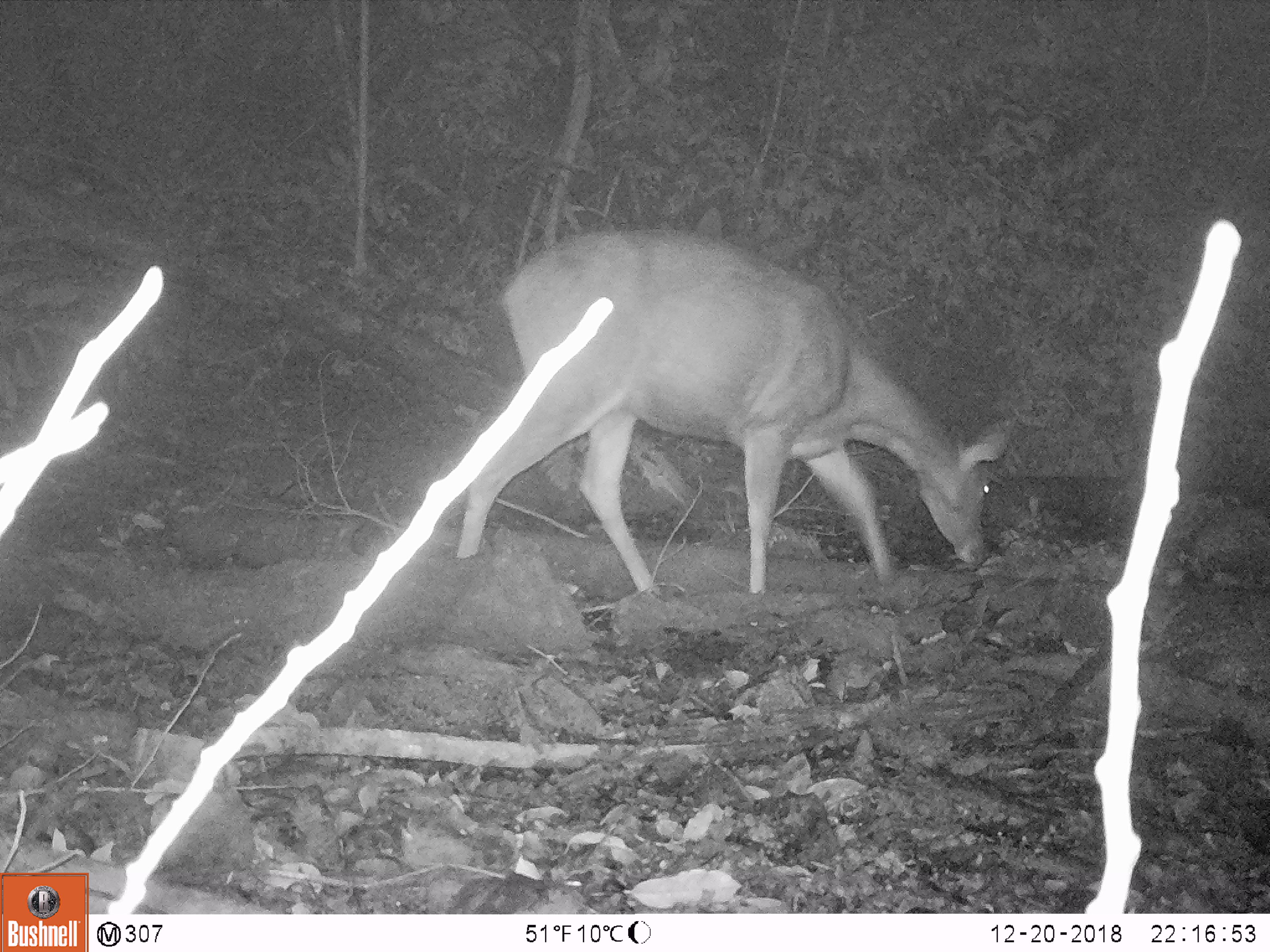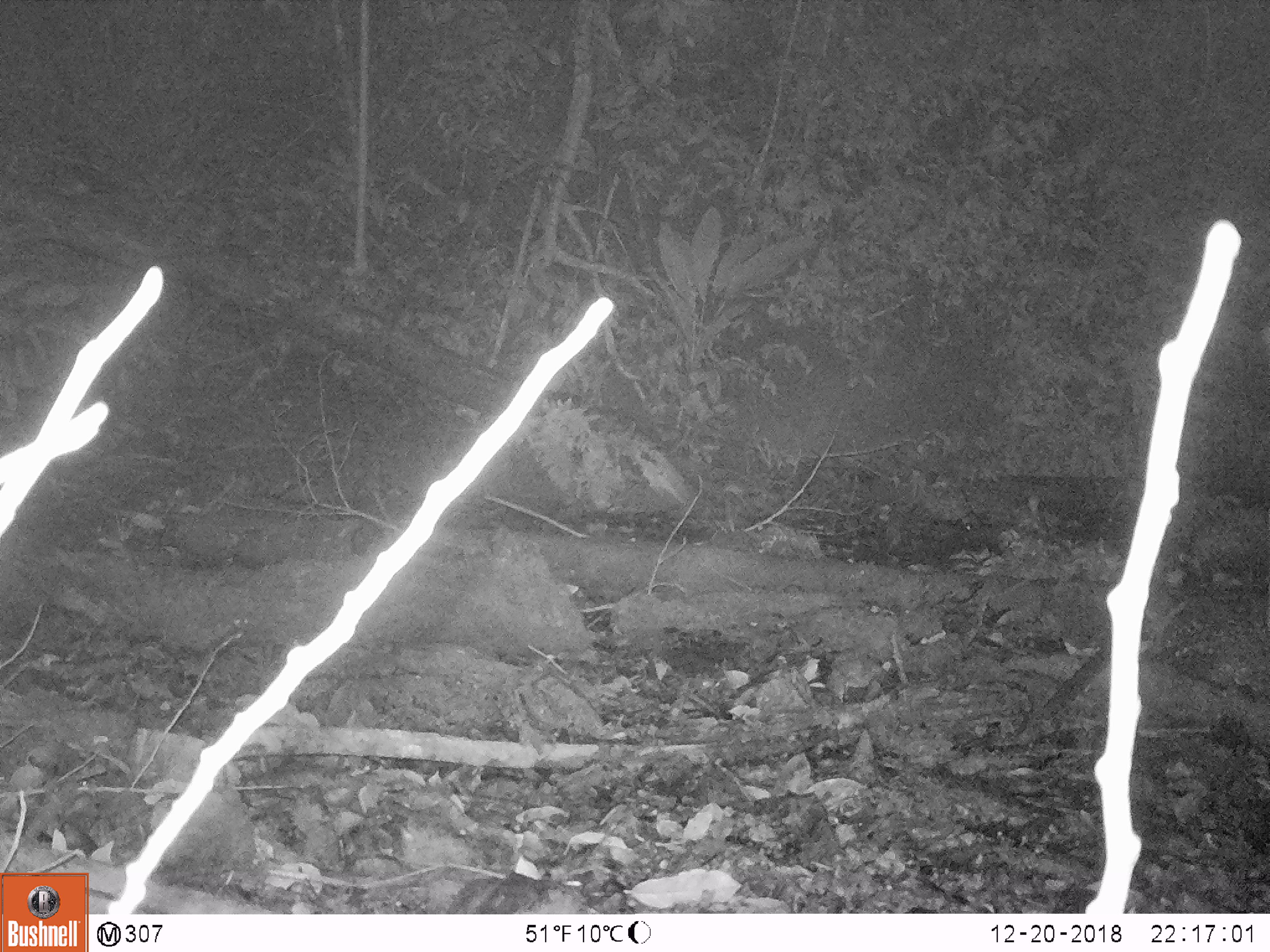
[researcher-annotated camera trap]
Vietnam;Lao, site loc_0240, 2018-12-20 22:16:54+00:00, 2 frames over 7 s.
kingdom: Animalia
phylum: Chordata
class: Mammalia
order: Artiodactyla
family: Cervidae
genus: Rusa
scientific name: Rusa unicolor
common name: sambar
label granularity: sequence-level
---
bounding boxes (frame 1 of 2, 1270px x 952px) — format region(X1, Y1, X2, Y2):
sambar: region(456, 226, 1019, 594)